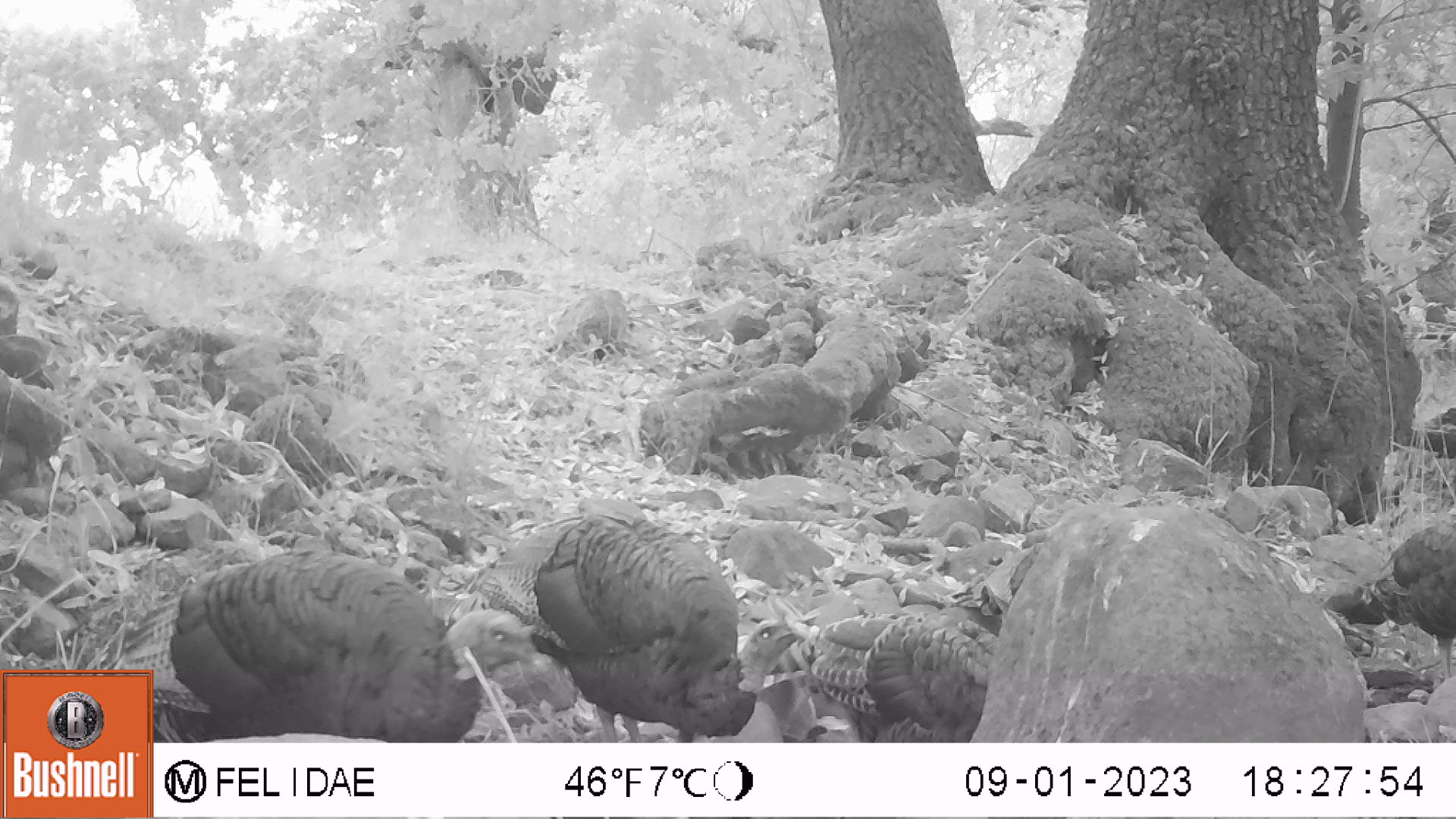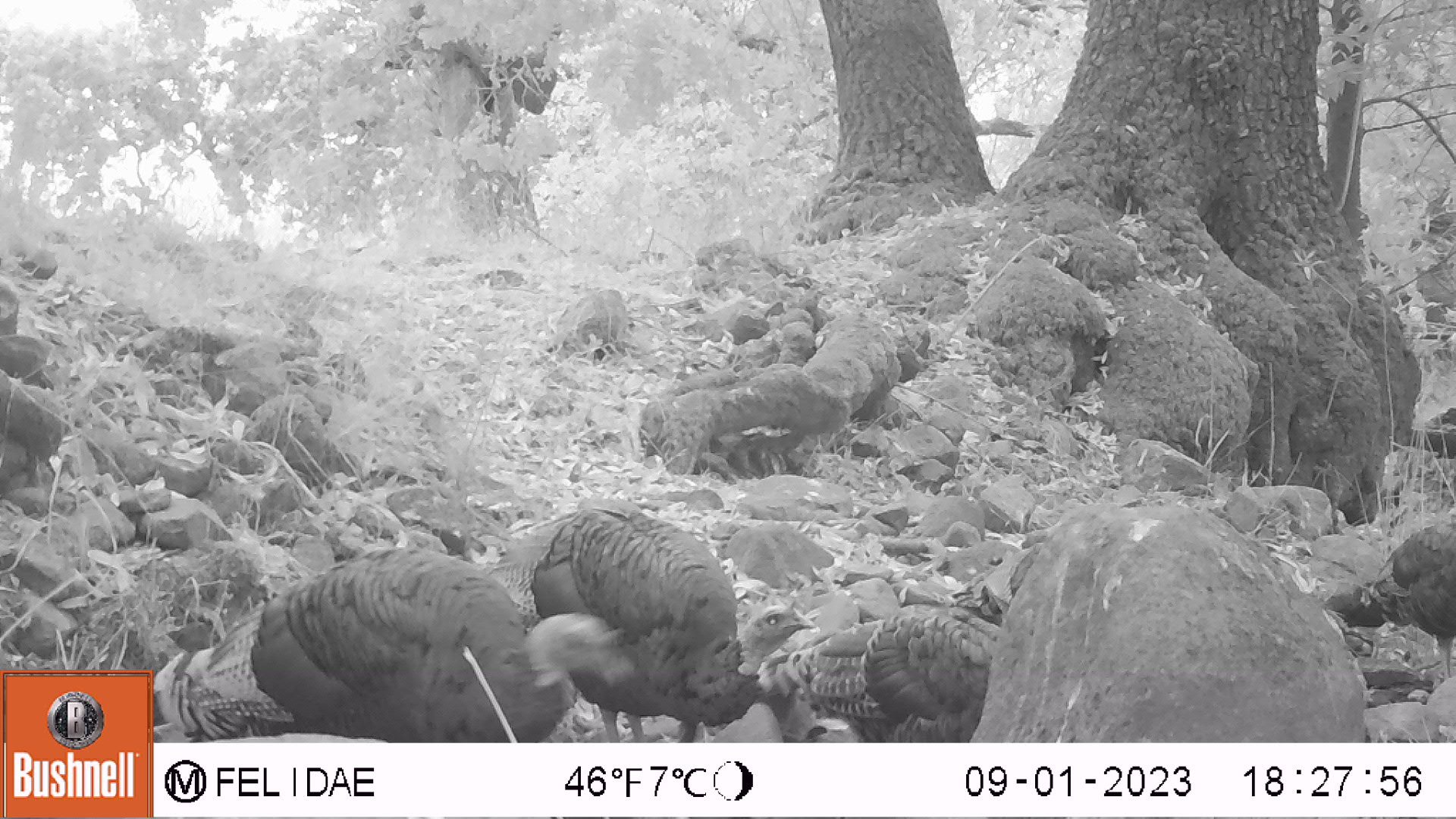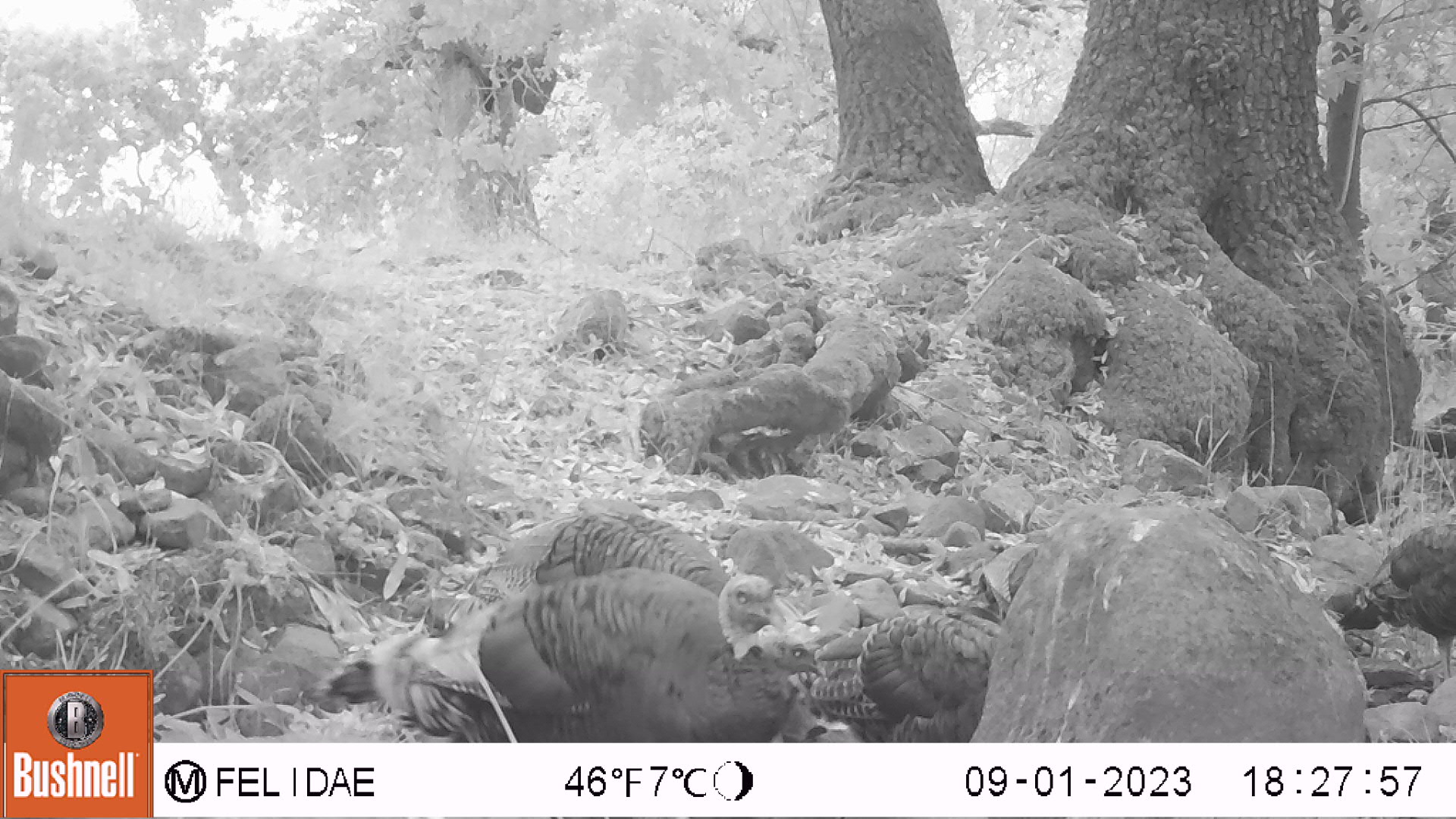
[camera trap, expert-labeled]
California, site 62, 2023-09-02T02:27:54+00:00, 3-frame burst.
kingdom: Animalia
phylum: Chordata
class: Aves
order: Galliformes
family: Phasianidae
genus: Meleagris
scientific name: Meleagris gallopavo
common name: turkey